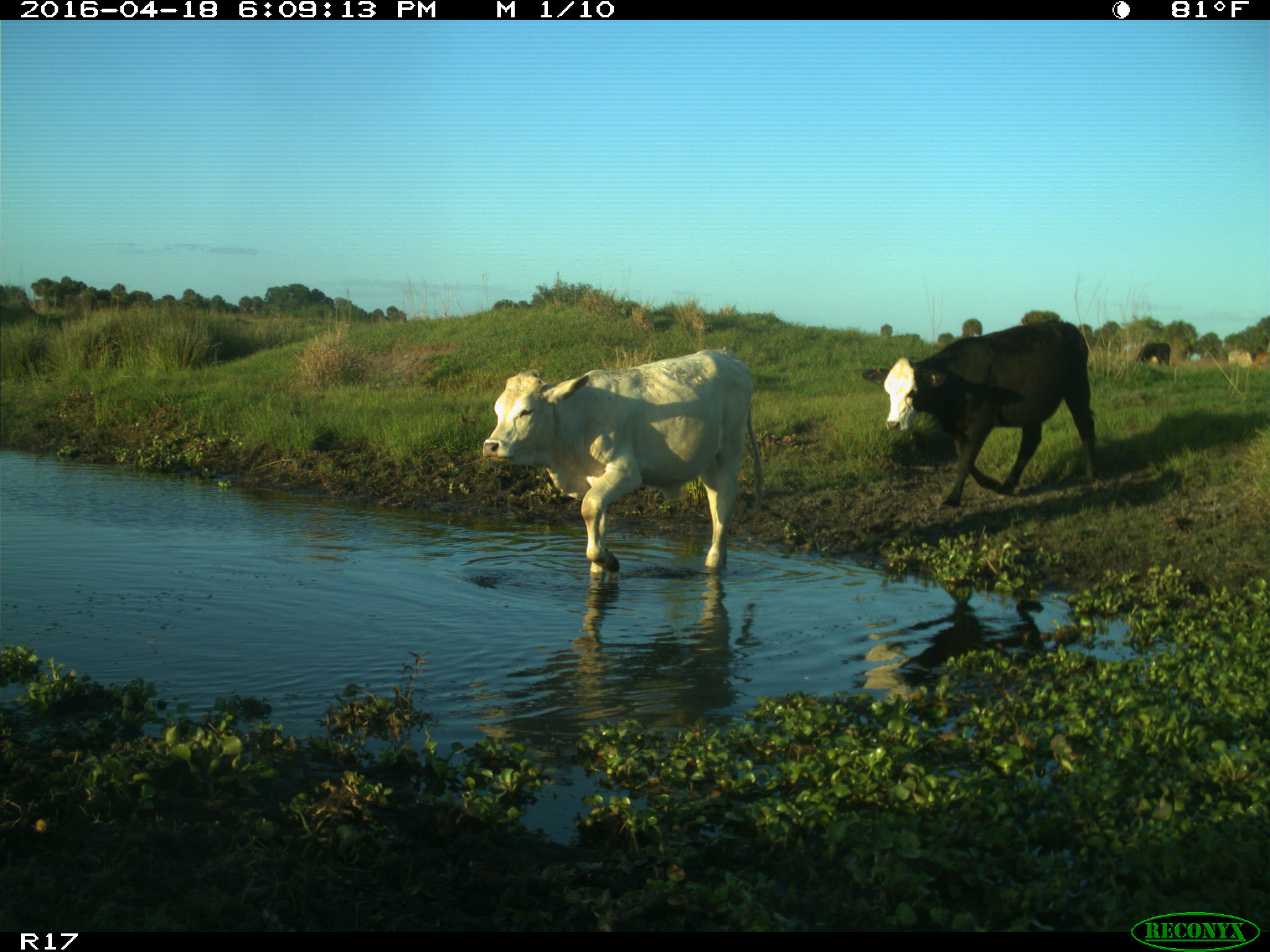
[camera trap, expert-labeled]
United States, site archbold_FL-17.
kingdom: Animalia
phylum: Chordata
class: Mammalia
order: Artiodactyla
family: Bovidae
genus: Bos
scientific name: Bos taurus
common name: domestic cow